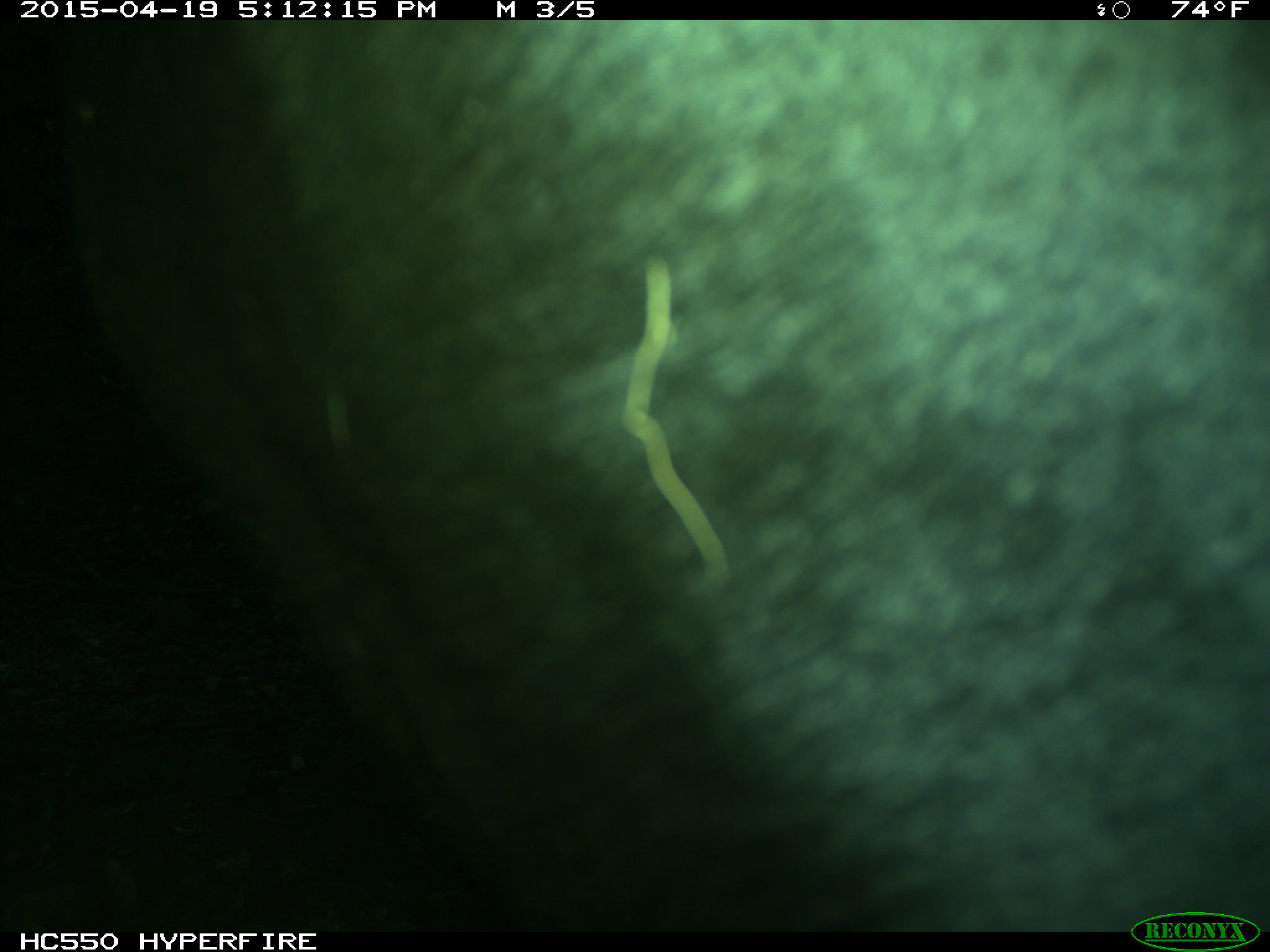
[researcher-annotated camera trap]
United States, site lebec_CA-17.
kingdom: Animalia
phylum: Chordata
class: Mammalia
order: Artiodactyla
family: Bovidae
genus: Bos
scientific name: Bos taurus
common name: domestic cow